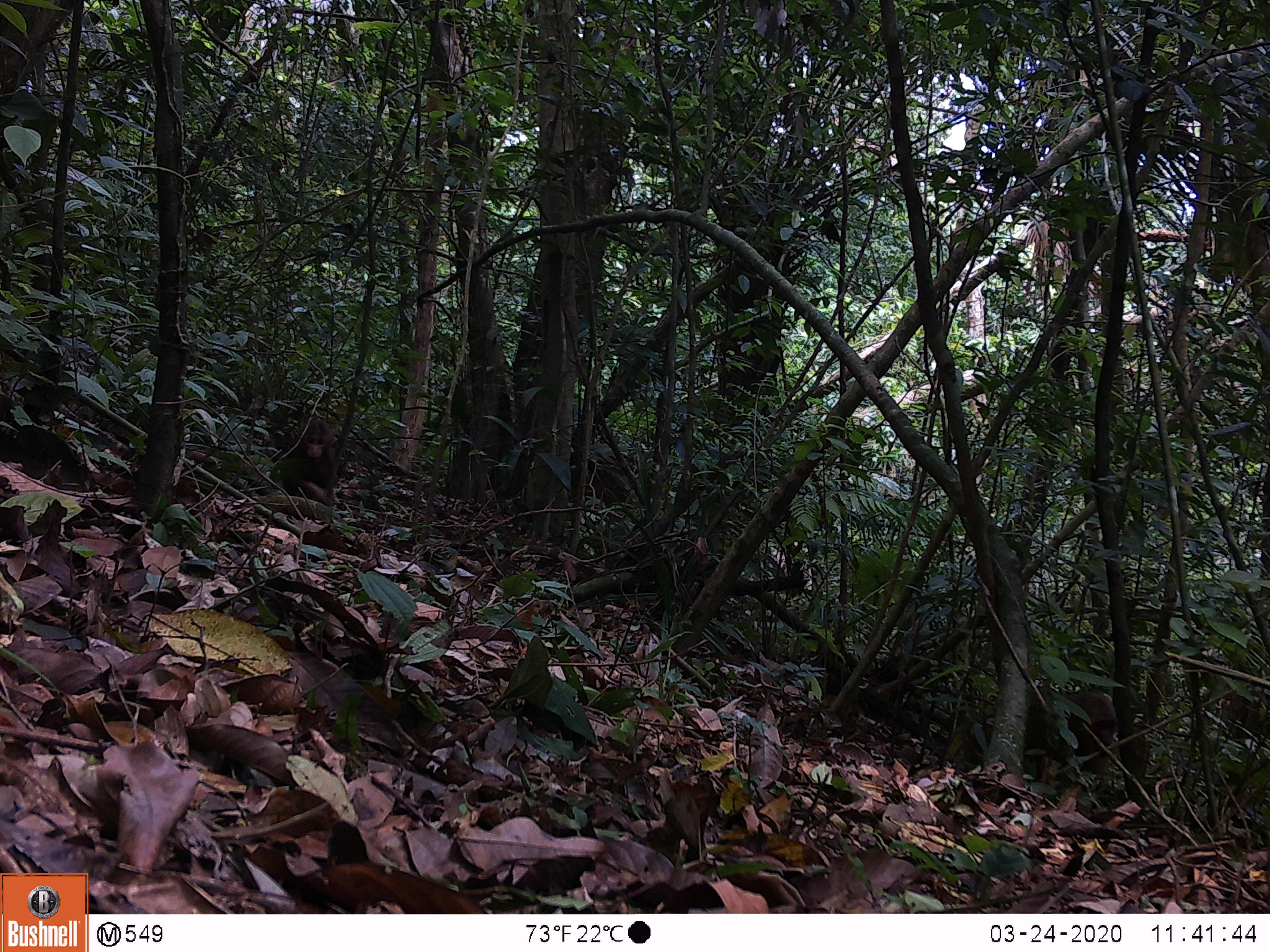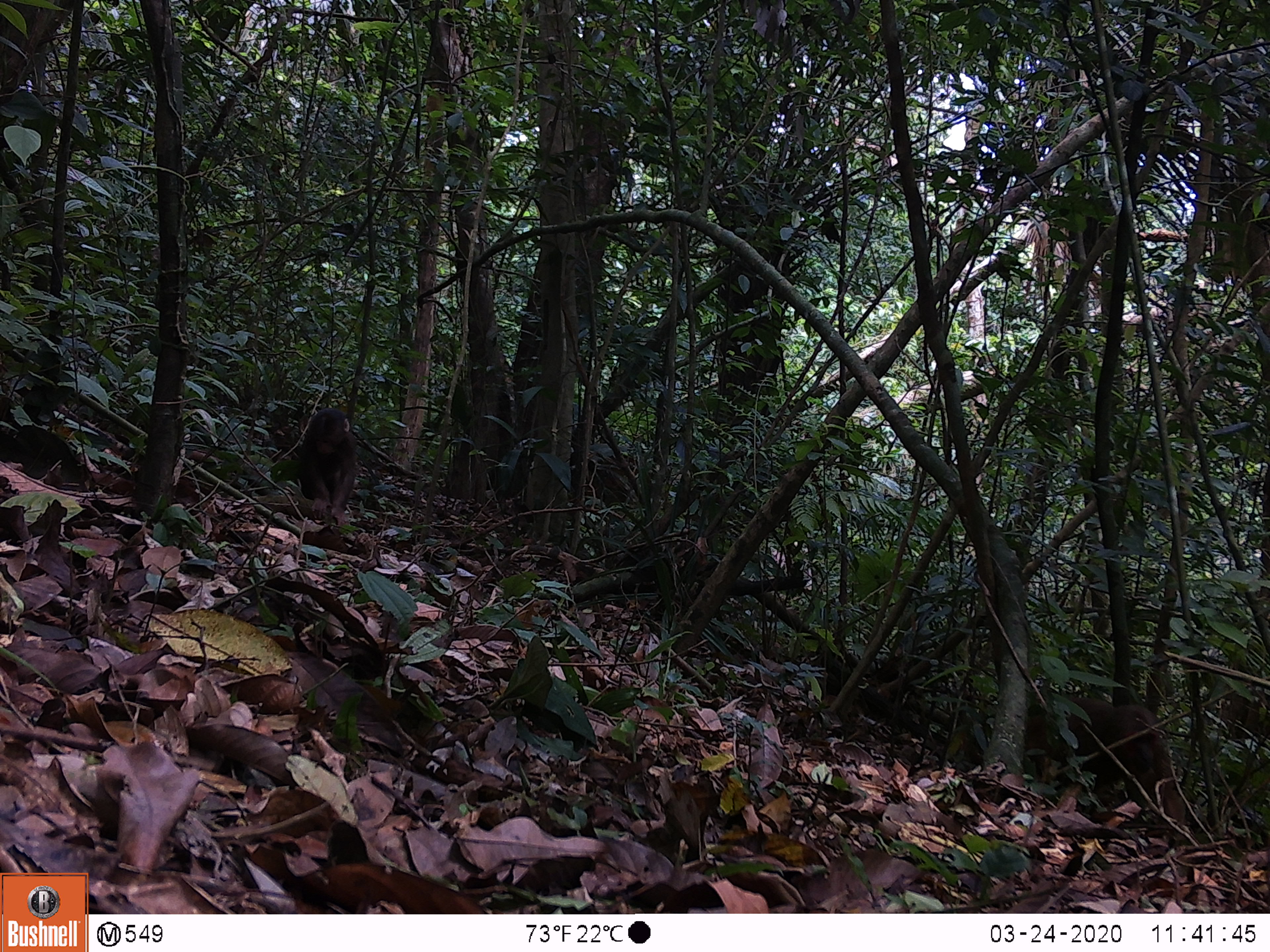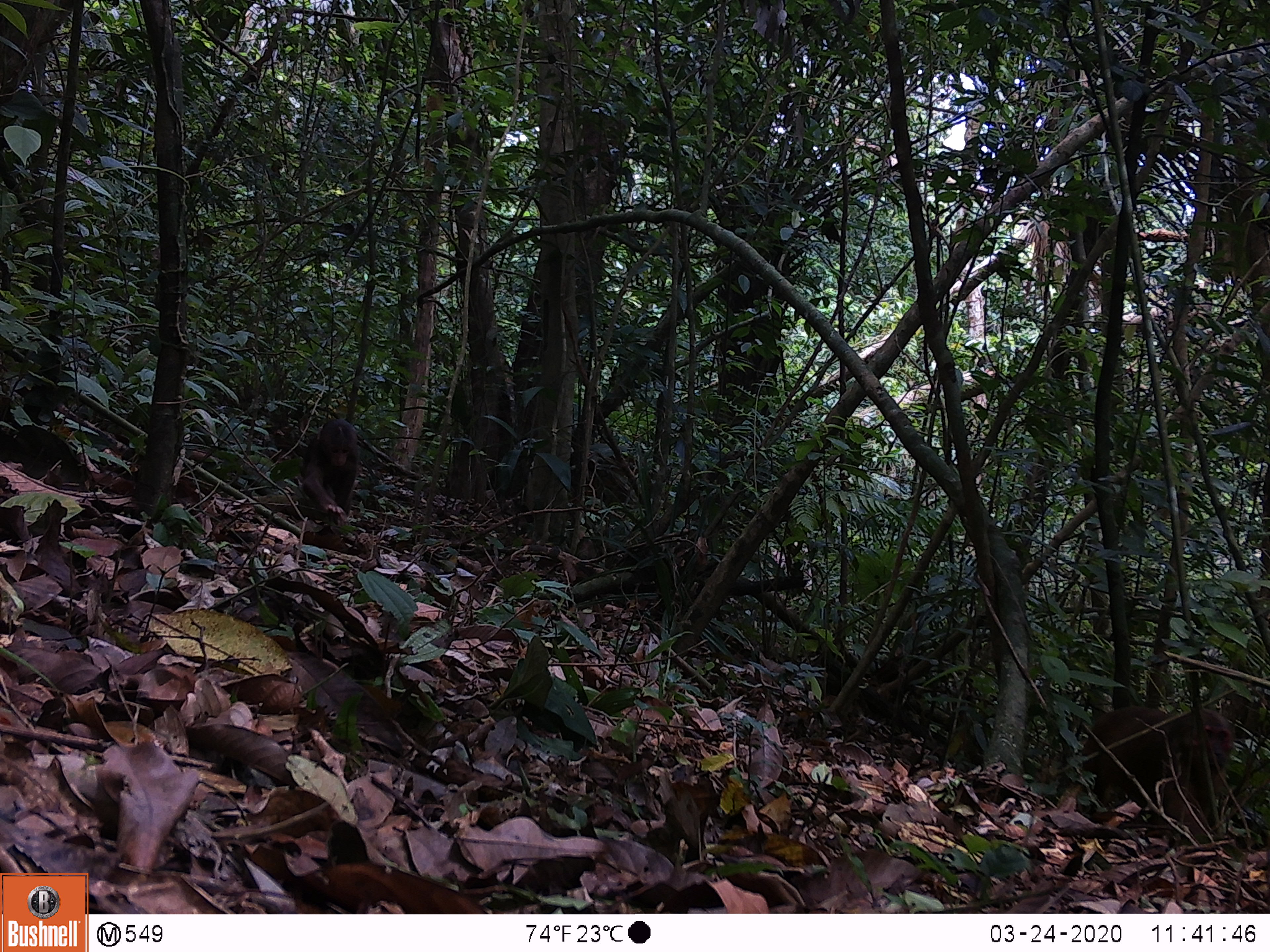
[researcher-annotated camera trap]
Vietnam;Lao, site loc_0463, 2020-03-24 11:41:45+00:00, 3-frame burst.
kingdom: Animalia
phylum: Chordata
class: Mammalia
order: Primates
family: Cercopithecidae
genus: Macaca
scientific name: Macaca arctoides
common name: stump-tailed macaque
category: stump tailed macaque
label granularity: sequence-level